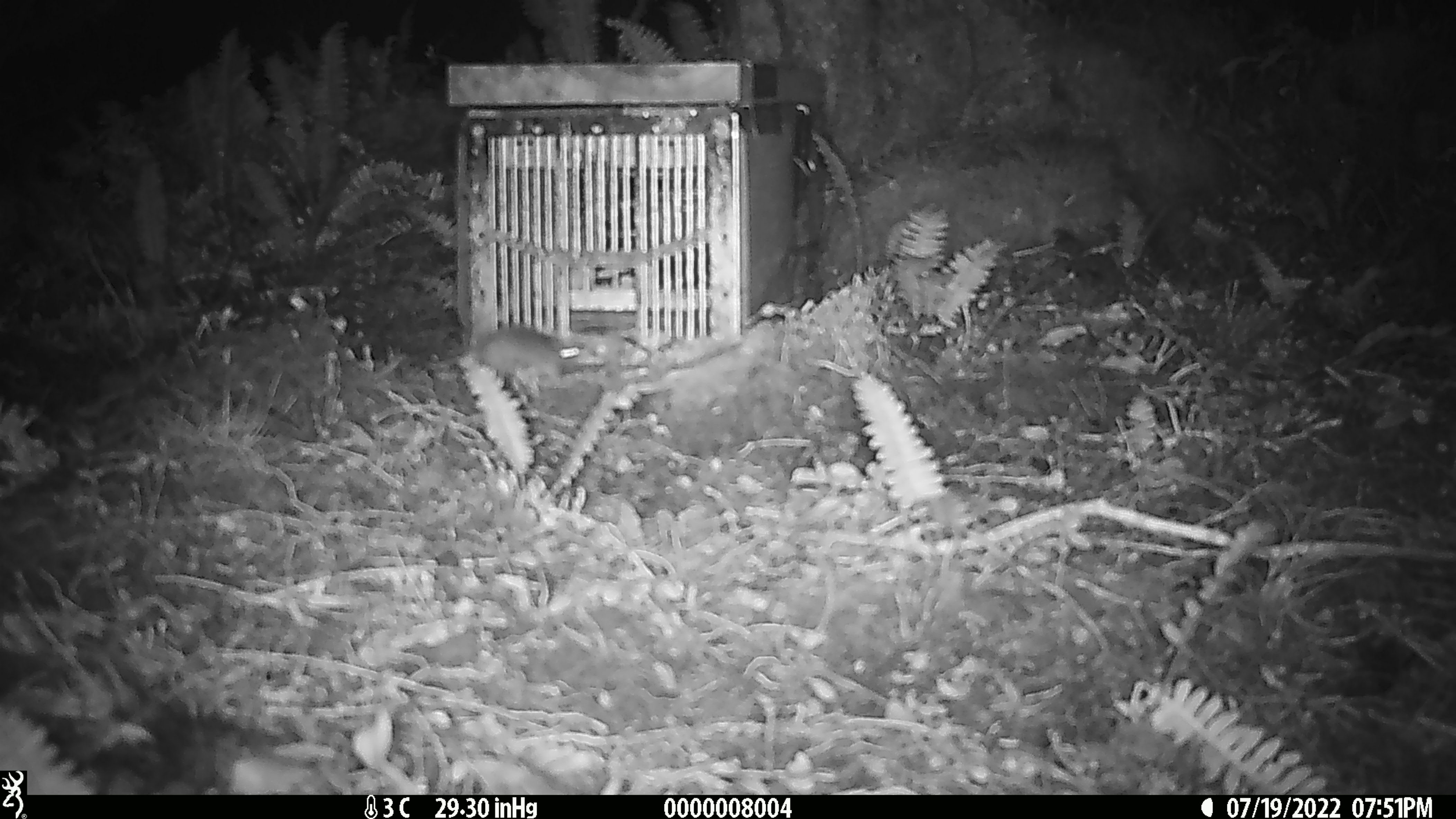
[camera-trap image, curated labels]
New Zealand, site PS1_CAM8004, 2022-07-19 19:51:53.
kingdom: Animalia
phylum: Chordata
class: Mammalia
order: Rodentia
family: Muridae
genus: Mus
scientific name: Mus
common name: mouse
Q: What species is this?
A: Mouse (Mus).